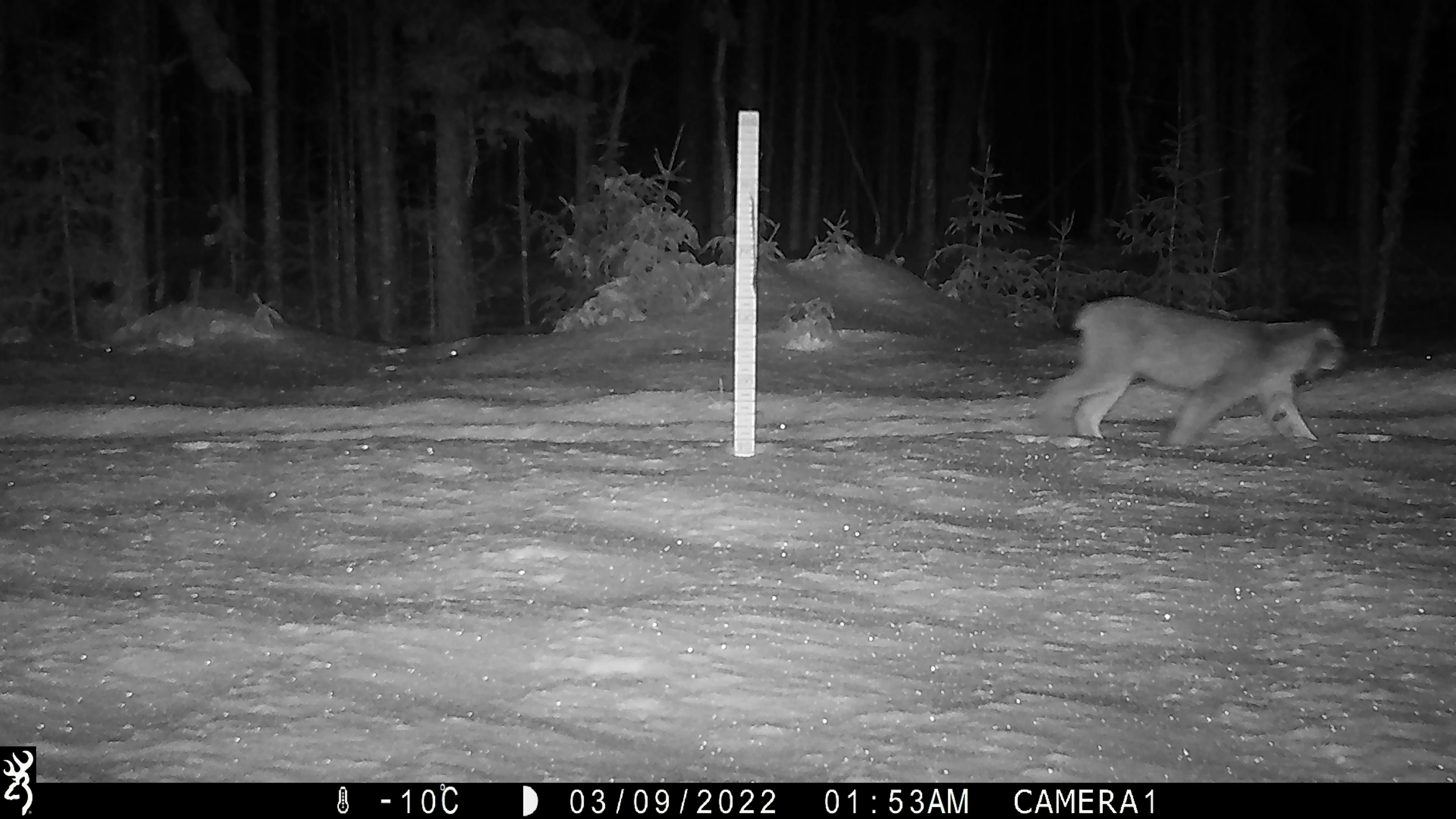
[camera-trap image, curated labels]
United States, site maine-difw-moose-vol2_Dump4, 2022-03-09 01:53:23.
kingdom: Animalia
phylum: Chordata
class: Mammalia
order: Carnivora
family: Felidae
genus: Lynx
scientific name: Lynx canadensis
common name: canada lynx